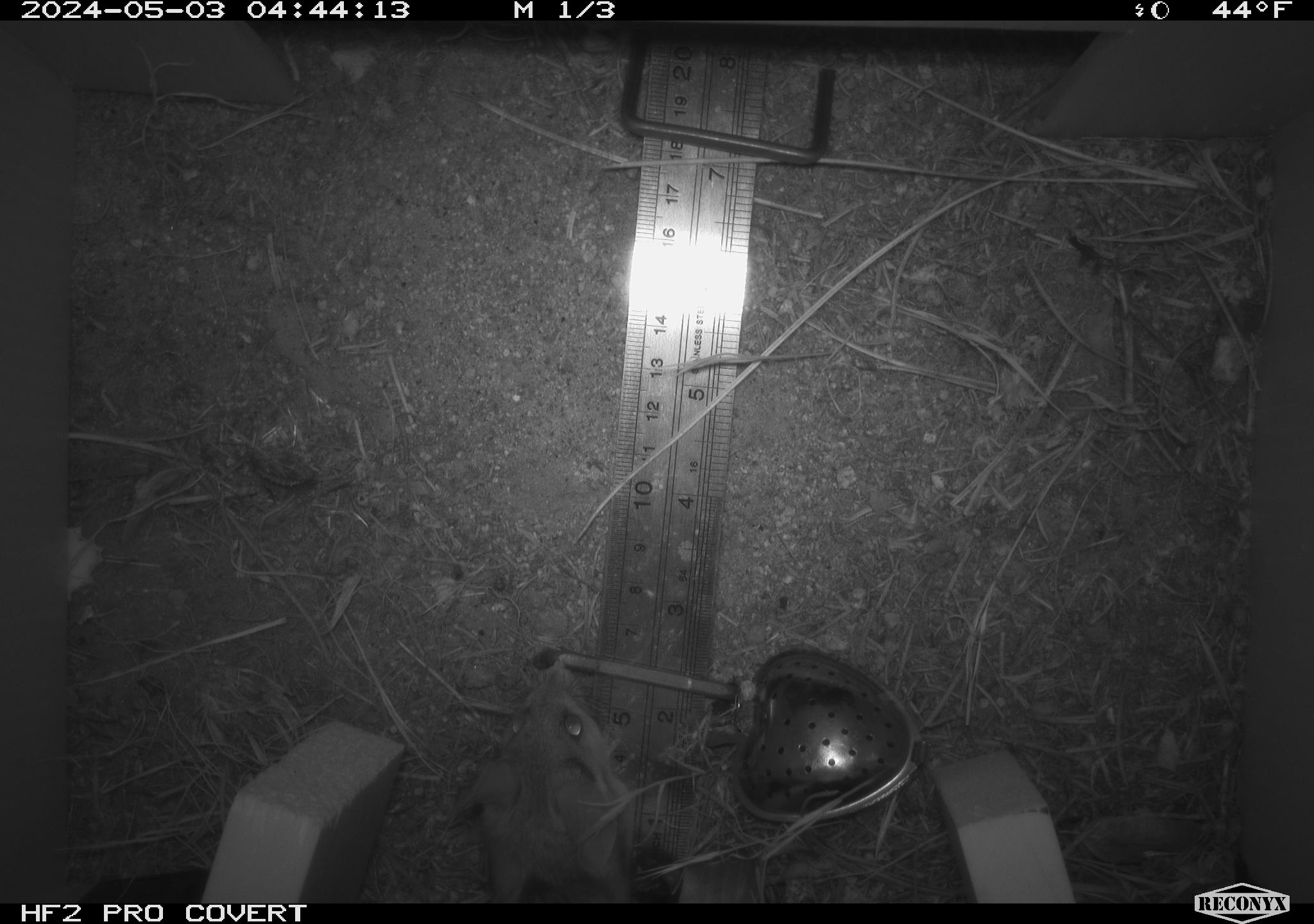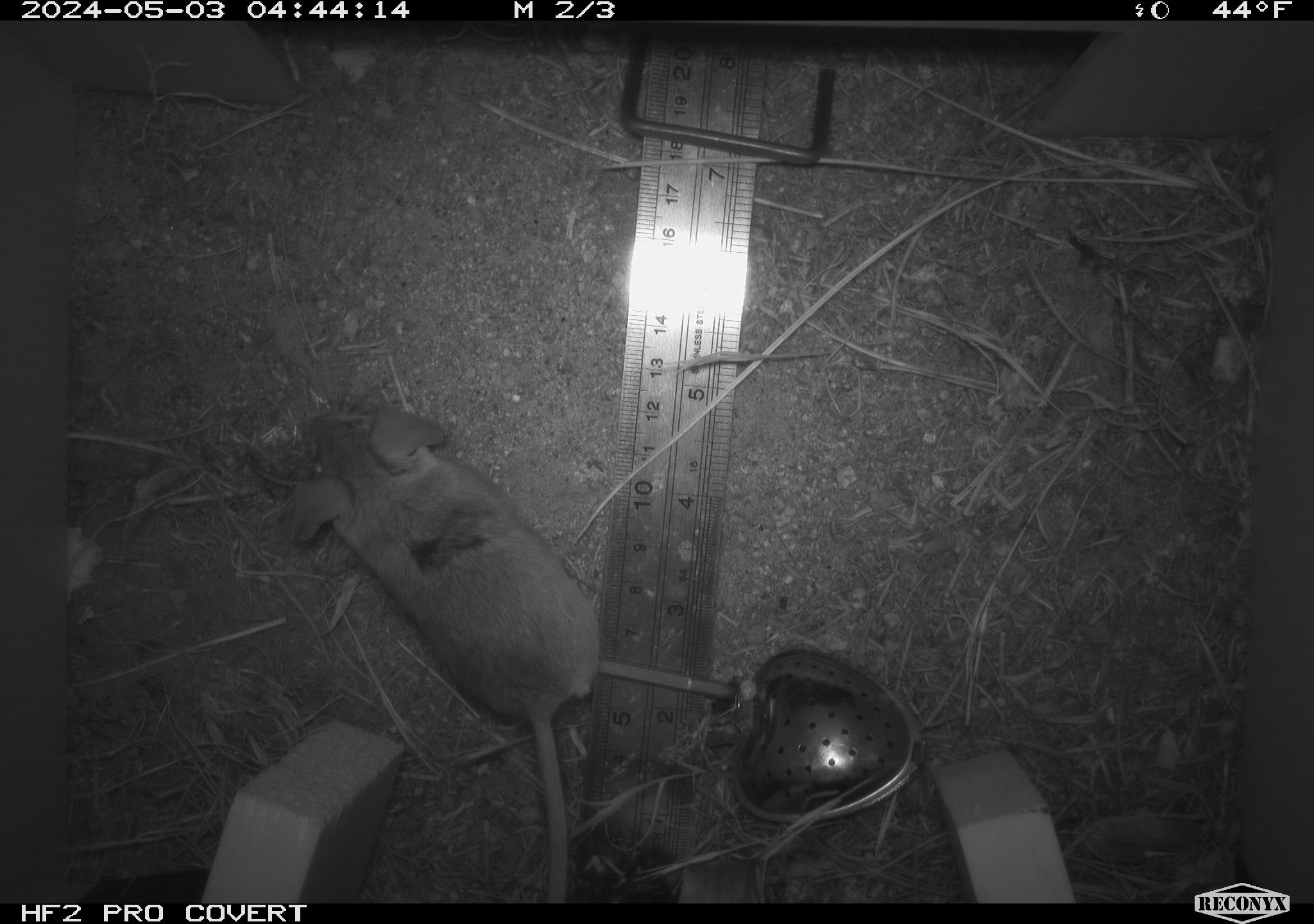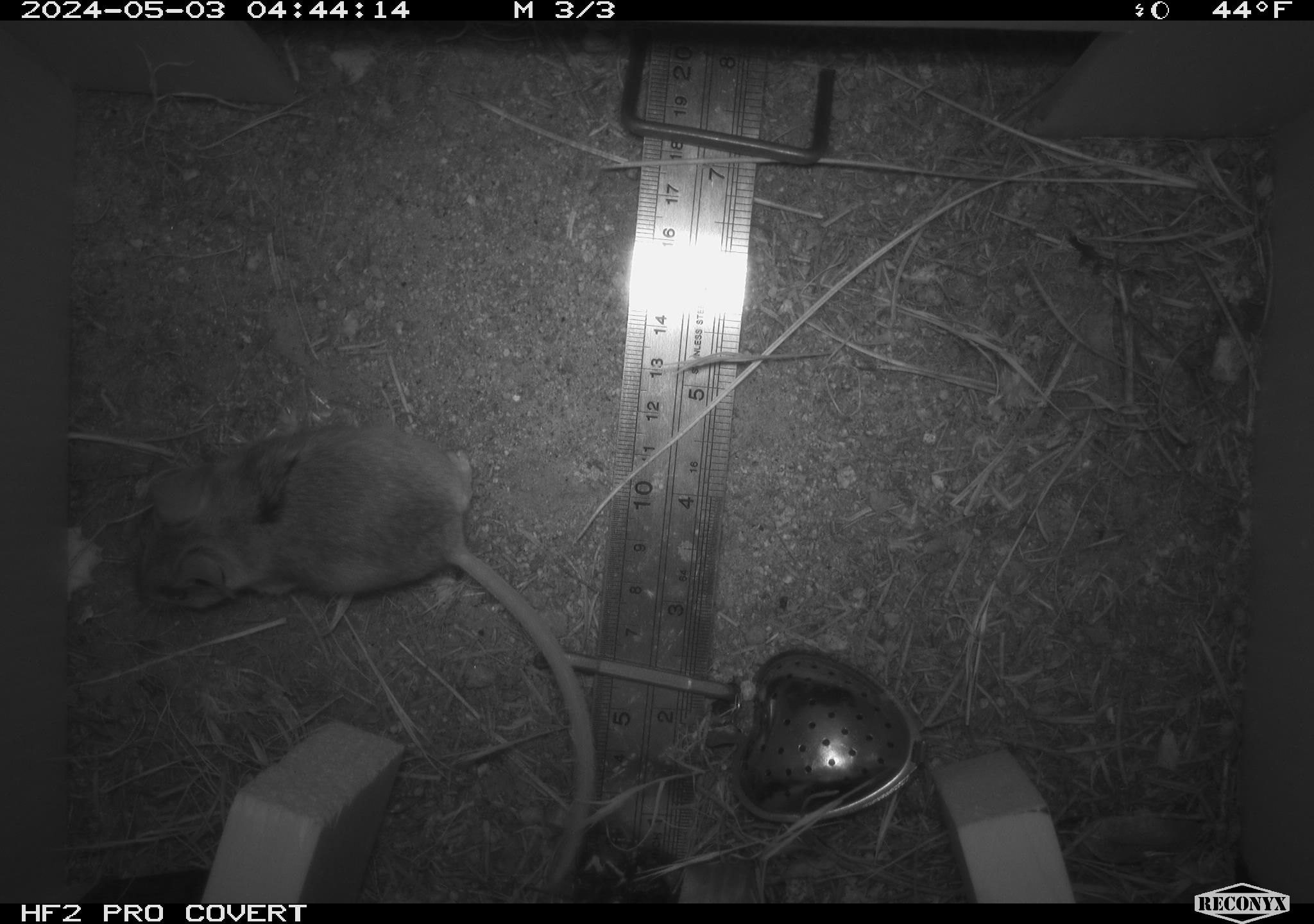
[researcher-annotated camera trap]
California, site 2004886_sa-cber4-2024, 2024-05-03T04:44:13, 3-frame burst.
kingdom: Animalia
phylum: Chordata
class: Mammalia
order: Rodentia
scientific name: Rodentia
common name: mouse species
Mouse species (Rodentia).